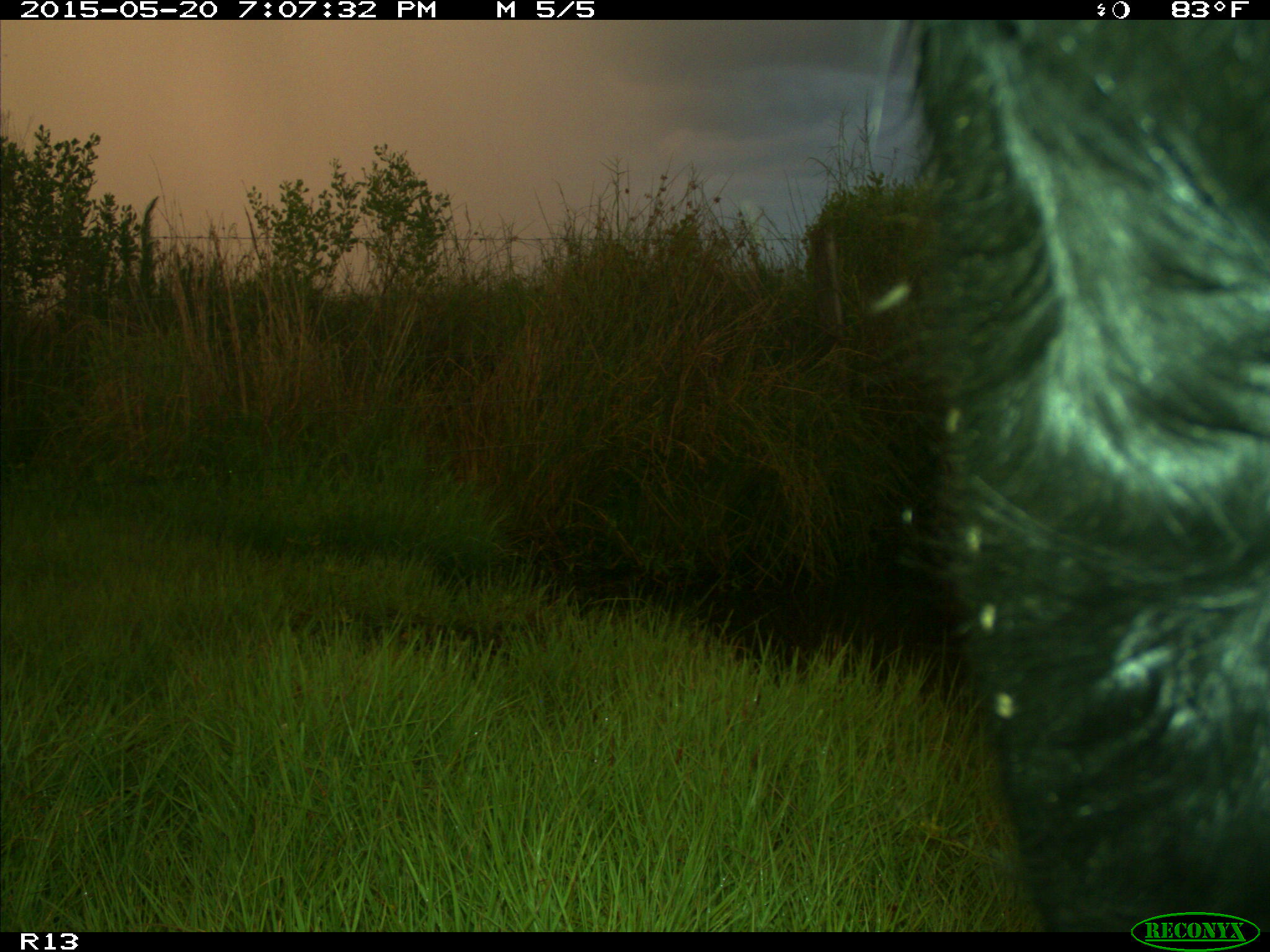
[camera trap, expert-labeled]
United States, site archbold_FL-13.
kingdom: Animalia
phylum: Chordata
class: Mammalia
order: Artiodactyla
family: Bovidae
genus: Bos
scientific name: Bos taurus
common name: domestic cow